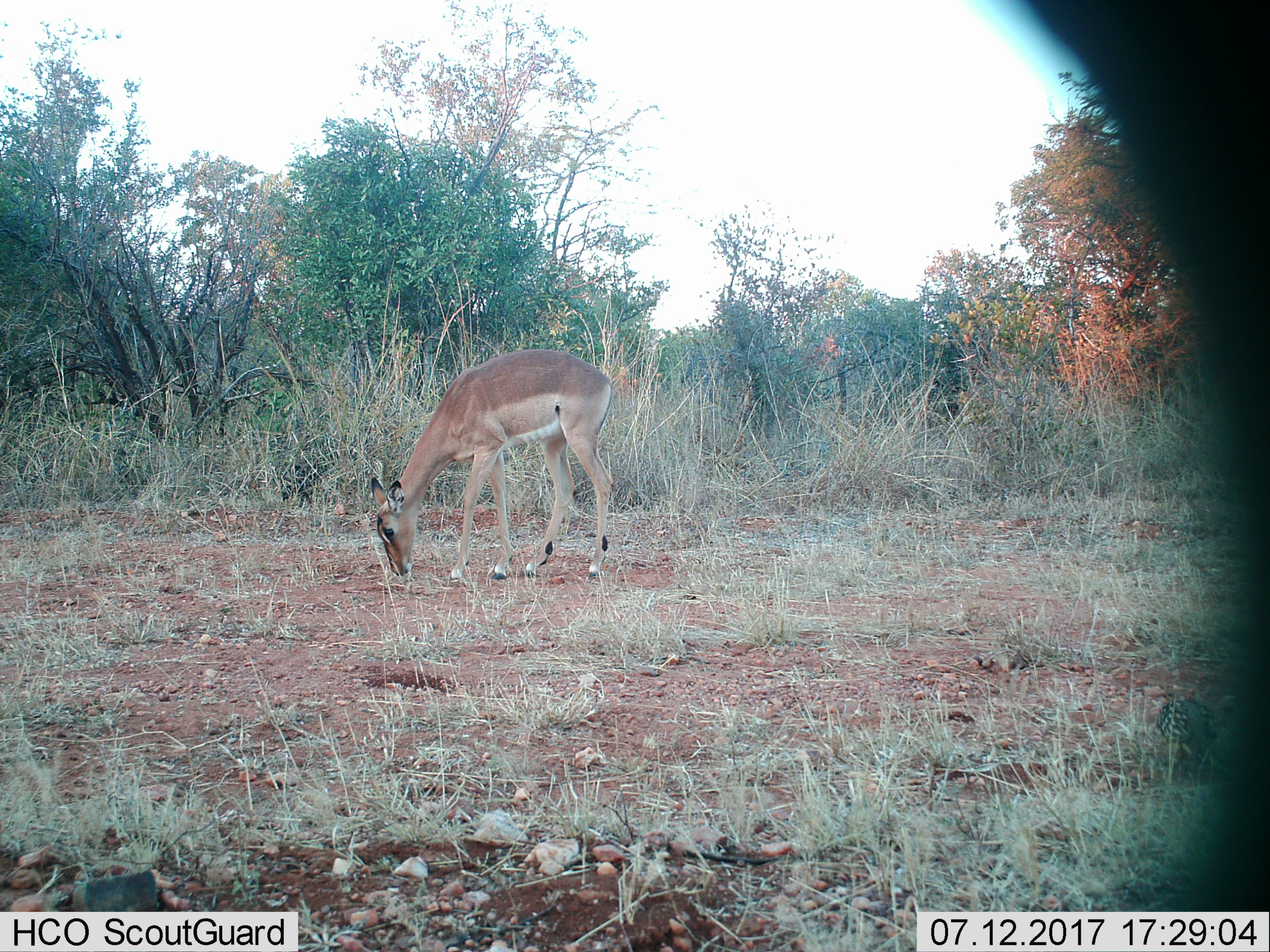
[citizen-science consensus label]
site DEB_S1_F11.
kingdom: Animalia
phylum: Chordata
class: Mammalia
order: Artiodactyla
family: Bovidae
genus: Aepyceros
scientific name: Aepyceros melampus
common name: impala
Impala (Aepyceros melampus), count 1. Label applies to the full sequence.